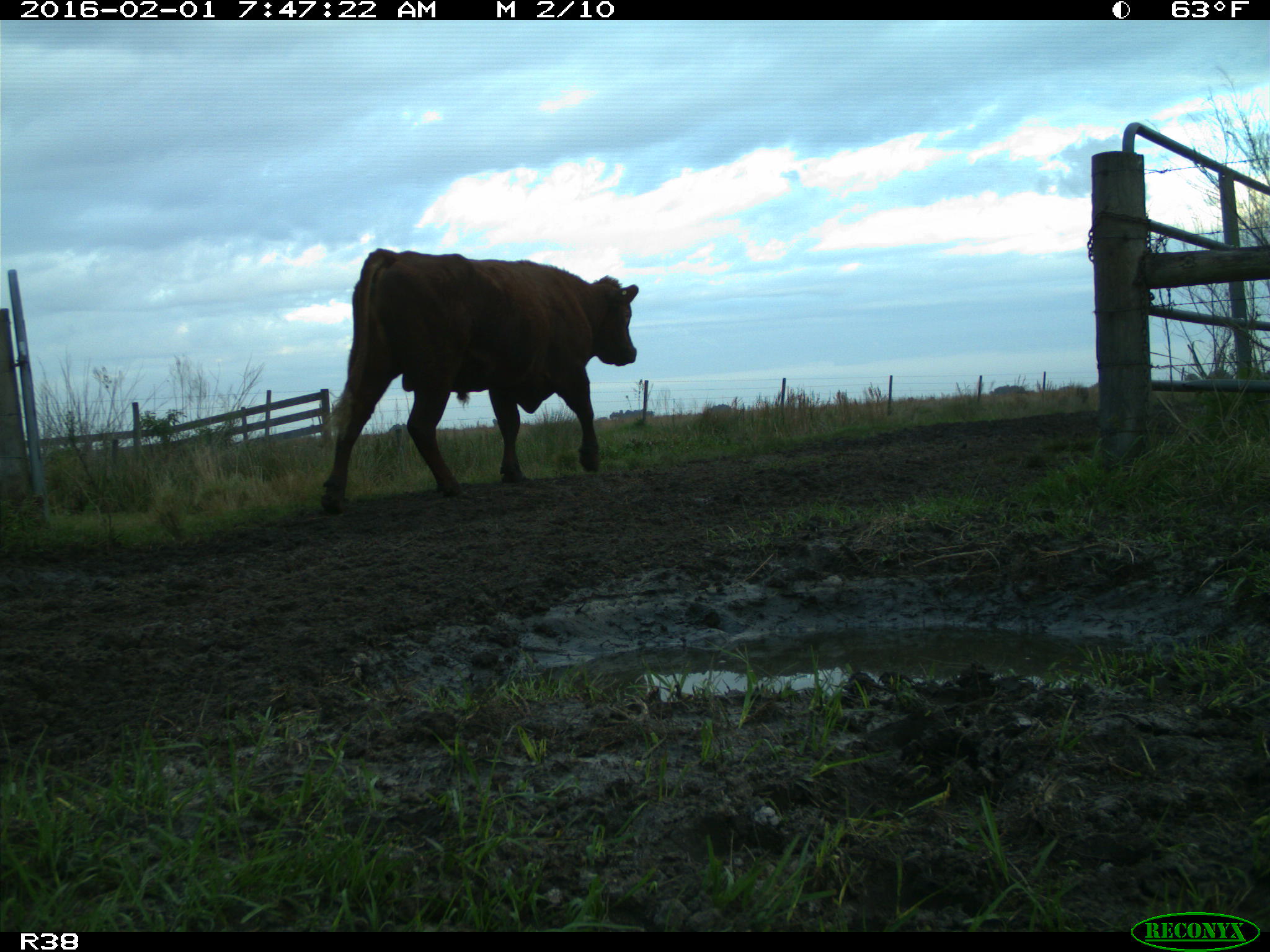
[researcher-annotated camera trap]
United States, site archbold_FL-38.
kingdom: Animalia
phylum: Chordata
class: Mammalia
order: Artiodactyla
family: Bovidae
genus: Bos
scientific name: Bos taurus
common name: domestic cow